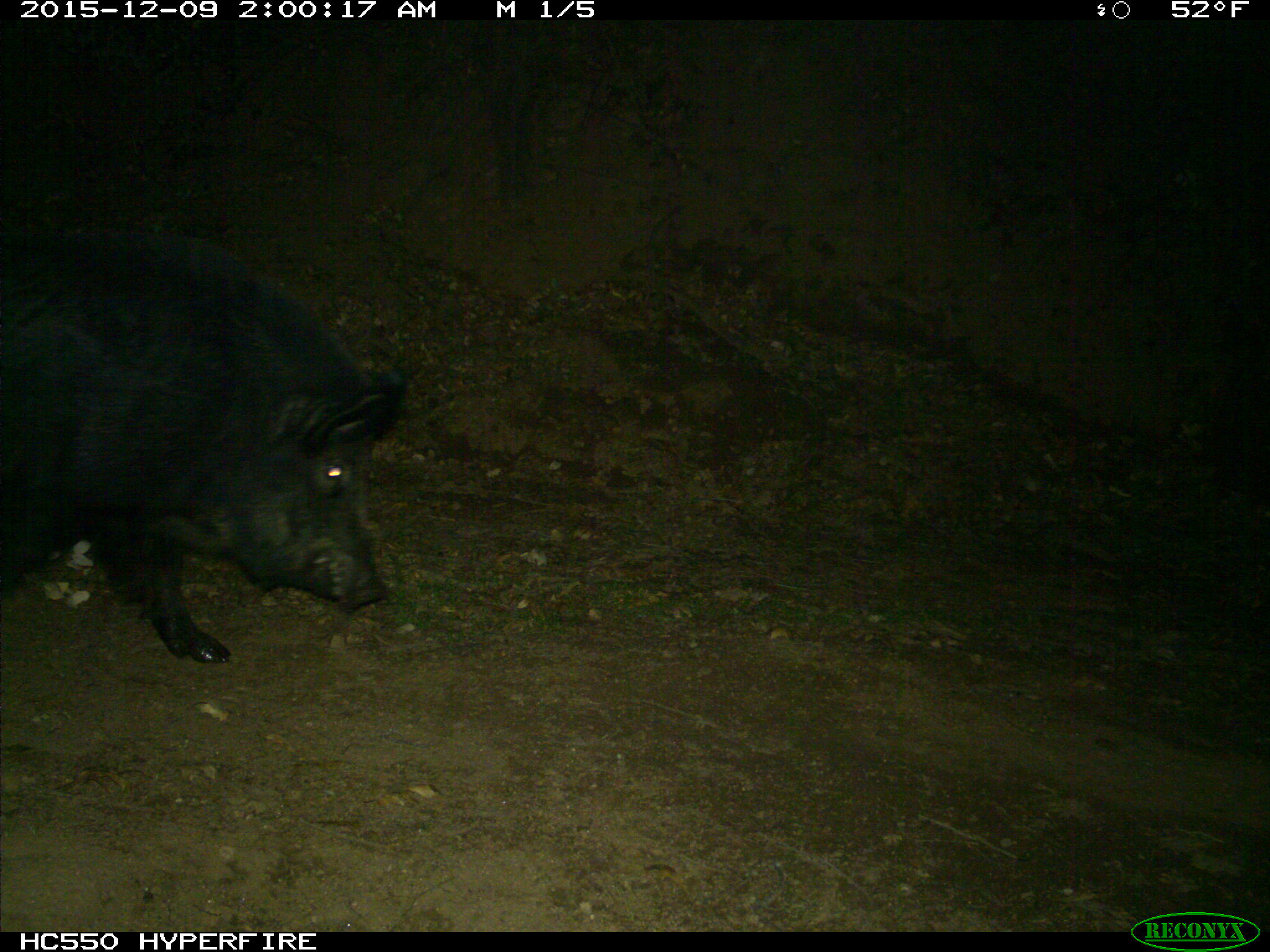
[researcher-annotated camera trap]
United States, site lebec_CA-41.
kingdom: Animalia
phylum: Chordata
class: Mammalia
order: Artiodactyla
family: Suidae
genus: Sus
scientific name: Sus scrofa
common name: wild boar